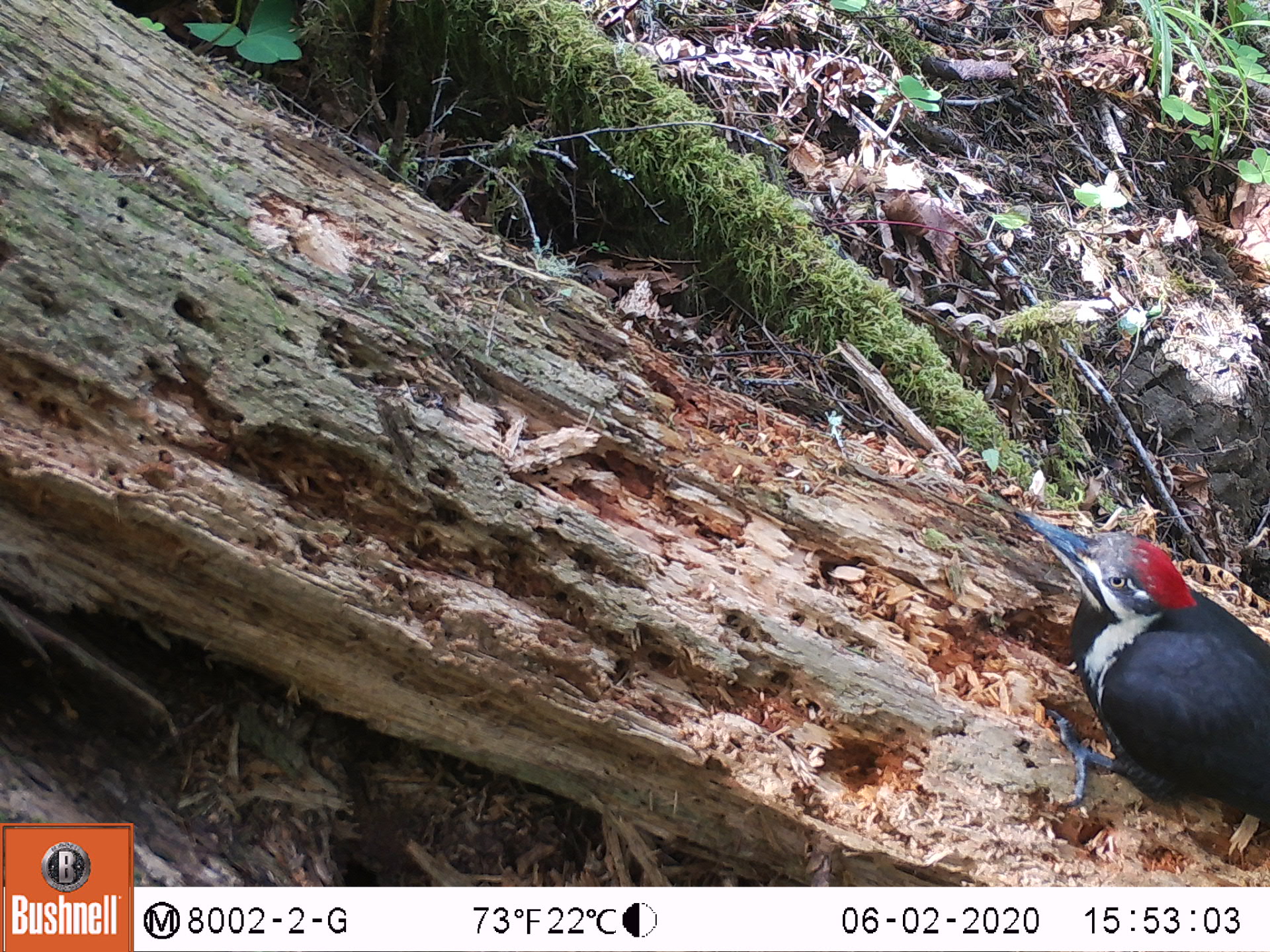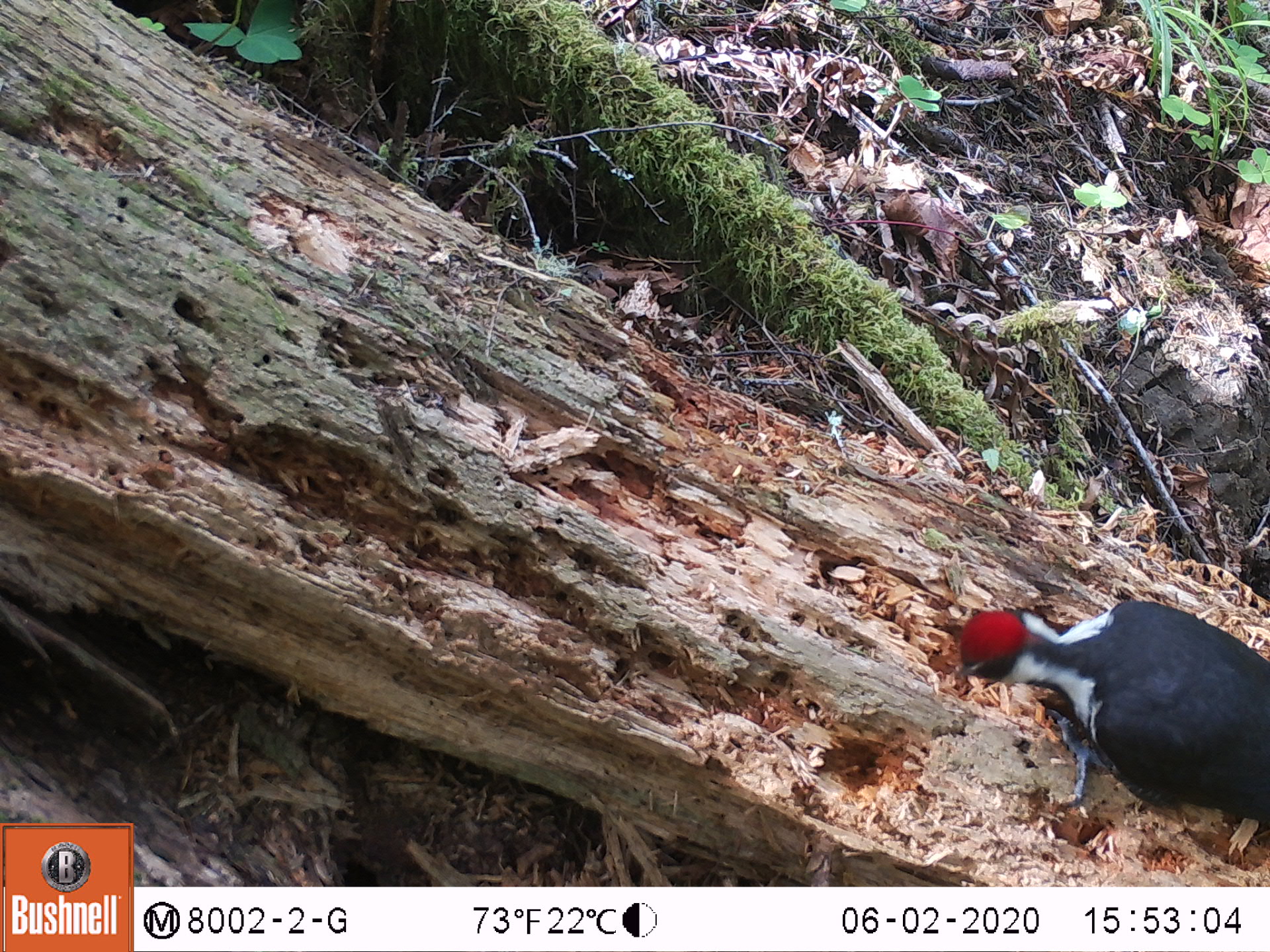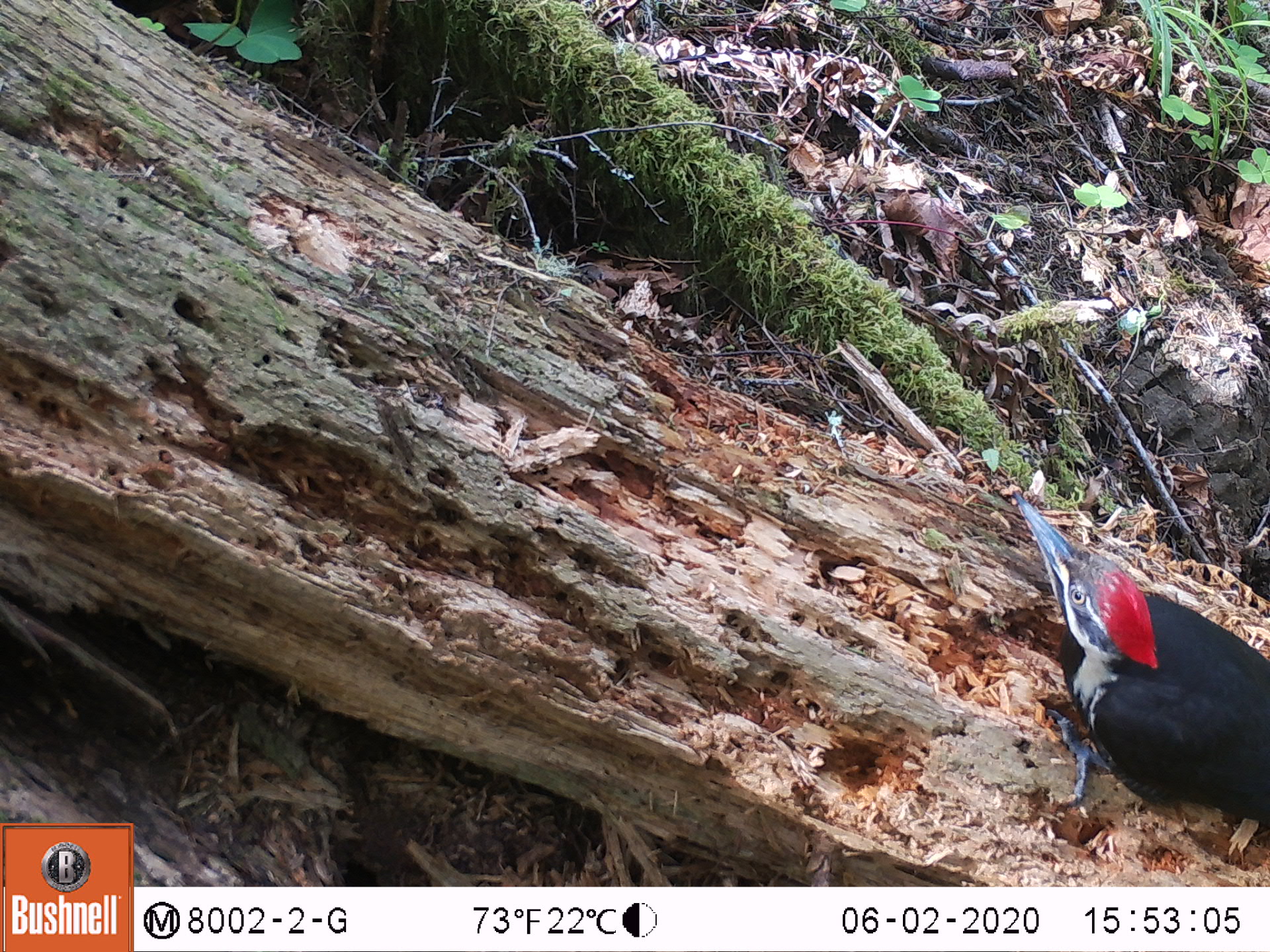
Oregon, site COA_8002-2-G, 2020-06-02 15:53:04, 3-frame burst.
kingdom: Animalia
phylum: Chordata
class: Aves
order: Piciformes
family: Picidae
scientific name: Picidae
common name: woodpeckers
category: picidae family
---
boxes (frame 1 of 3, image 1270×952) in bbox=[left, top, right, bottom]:
picidae family: bbox=[1009, 506, 1263, 825]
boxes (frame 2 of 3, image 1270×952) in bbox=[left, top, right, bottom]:
picidae family: bbox=[946, 575, 1263, 815]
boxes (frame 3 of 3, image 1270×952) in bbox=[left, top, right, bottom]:
picidae family: bbox=[1010, 488, 1263, 817]